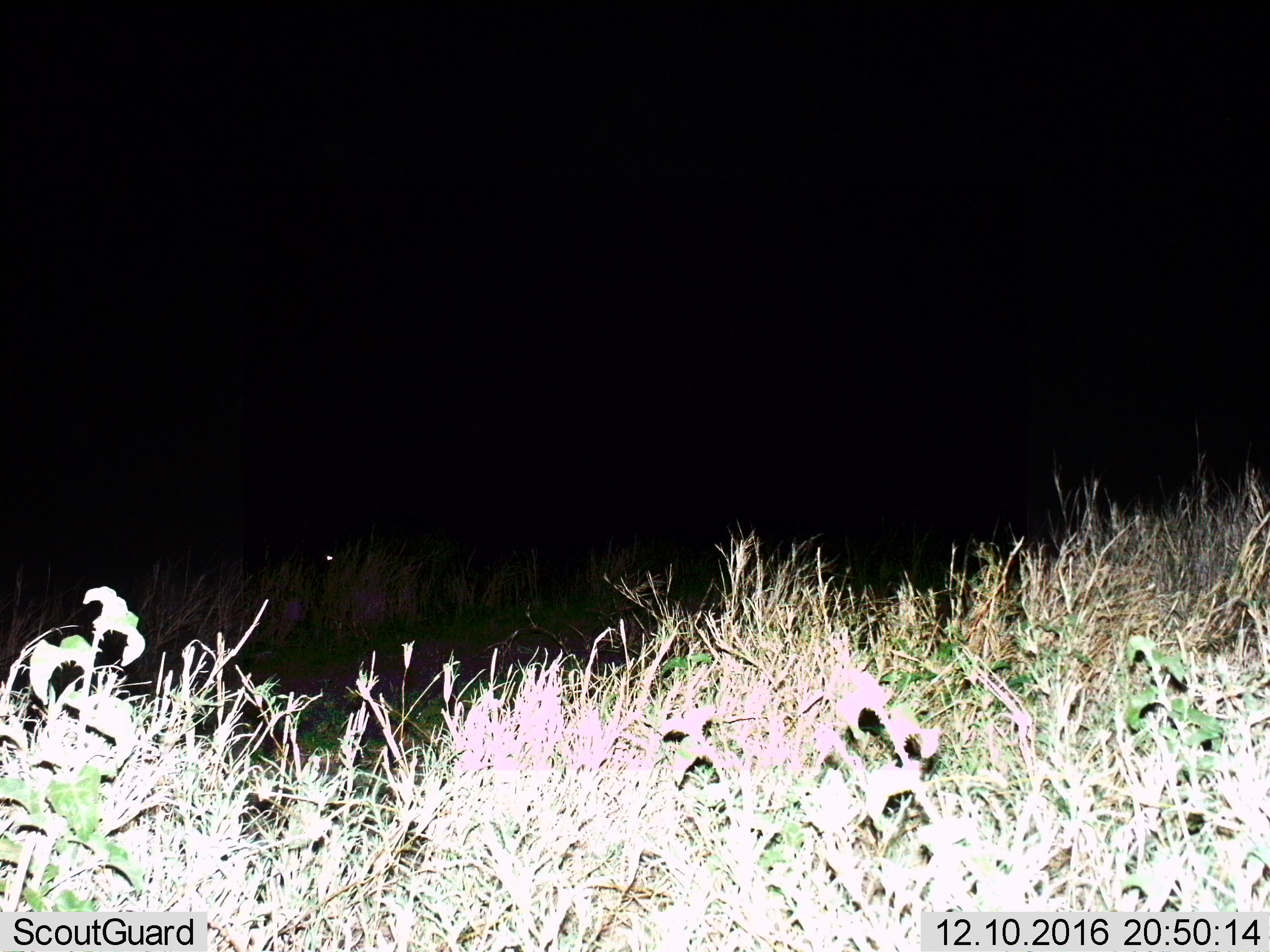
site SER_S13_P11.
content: unidentified animal